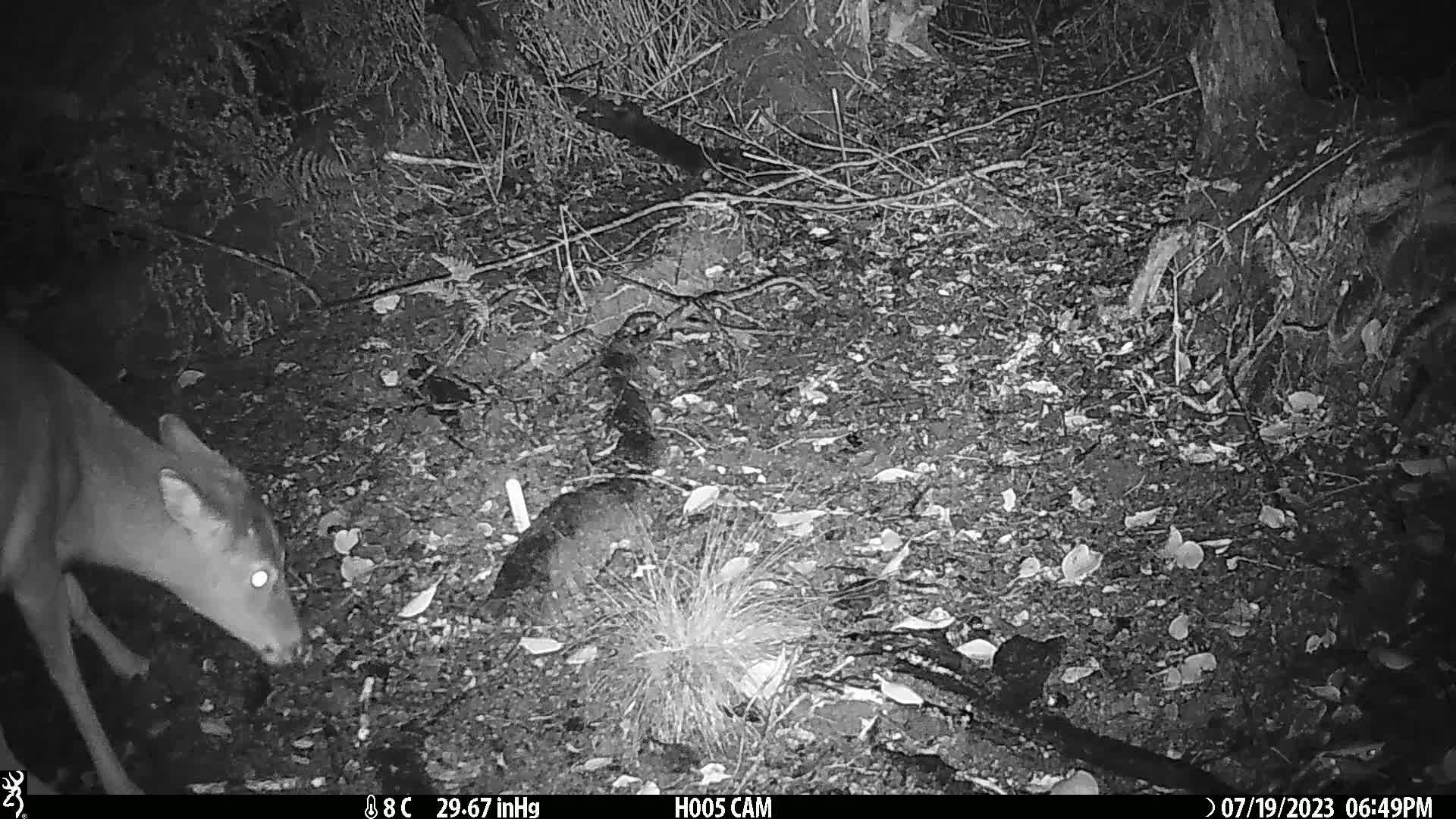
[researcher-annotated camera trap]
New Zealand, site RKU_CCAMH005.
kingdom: Animalia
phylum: Chordata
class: Mammalia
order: Artiodactyla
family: Cervidae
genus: Odocoileus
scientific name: Odocoileus virginianus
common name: white-tailed deer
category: white tailed deer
White tailed deer (white-tailed deer) (Odocoileus virginianus).